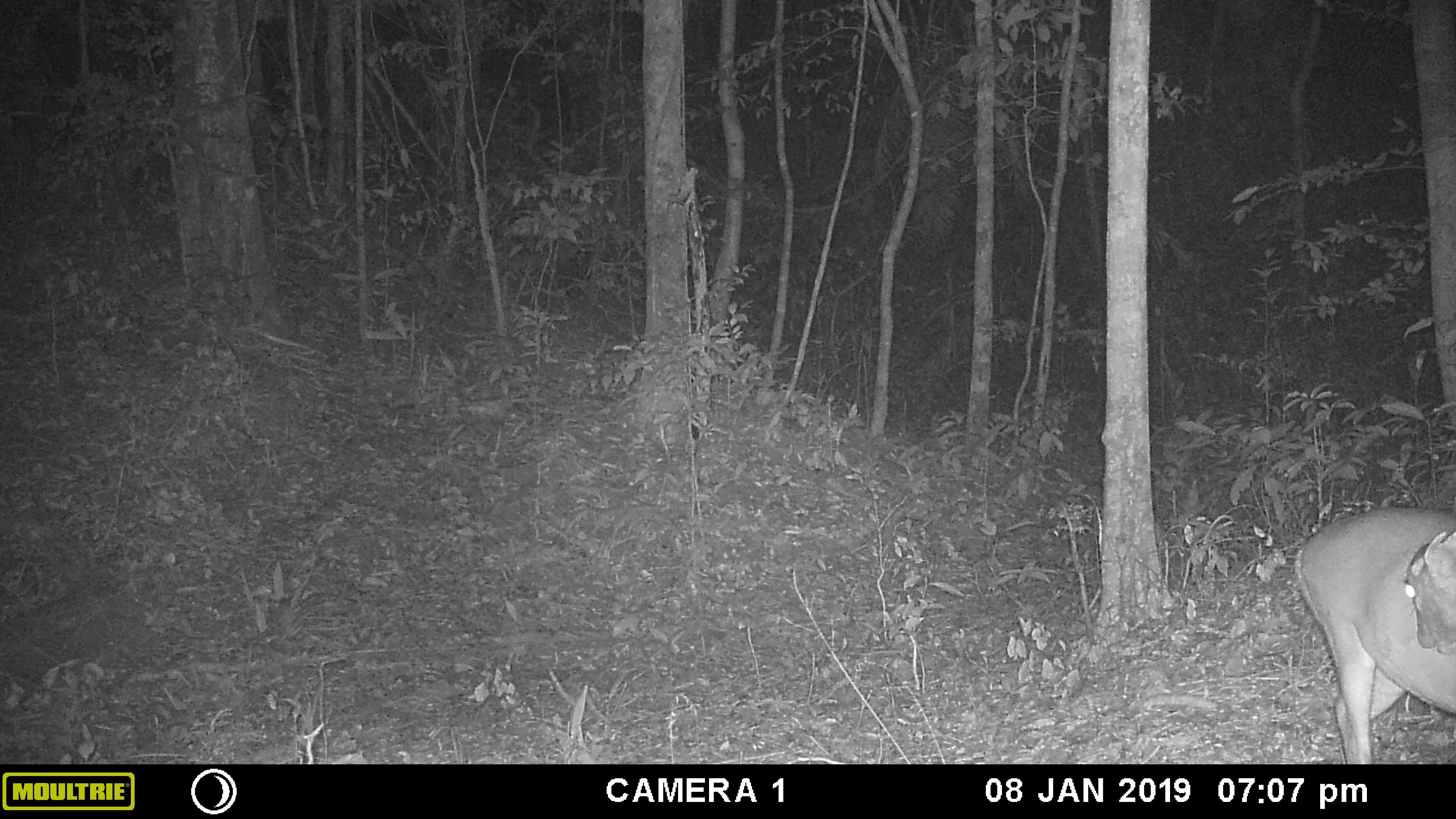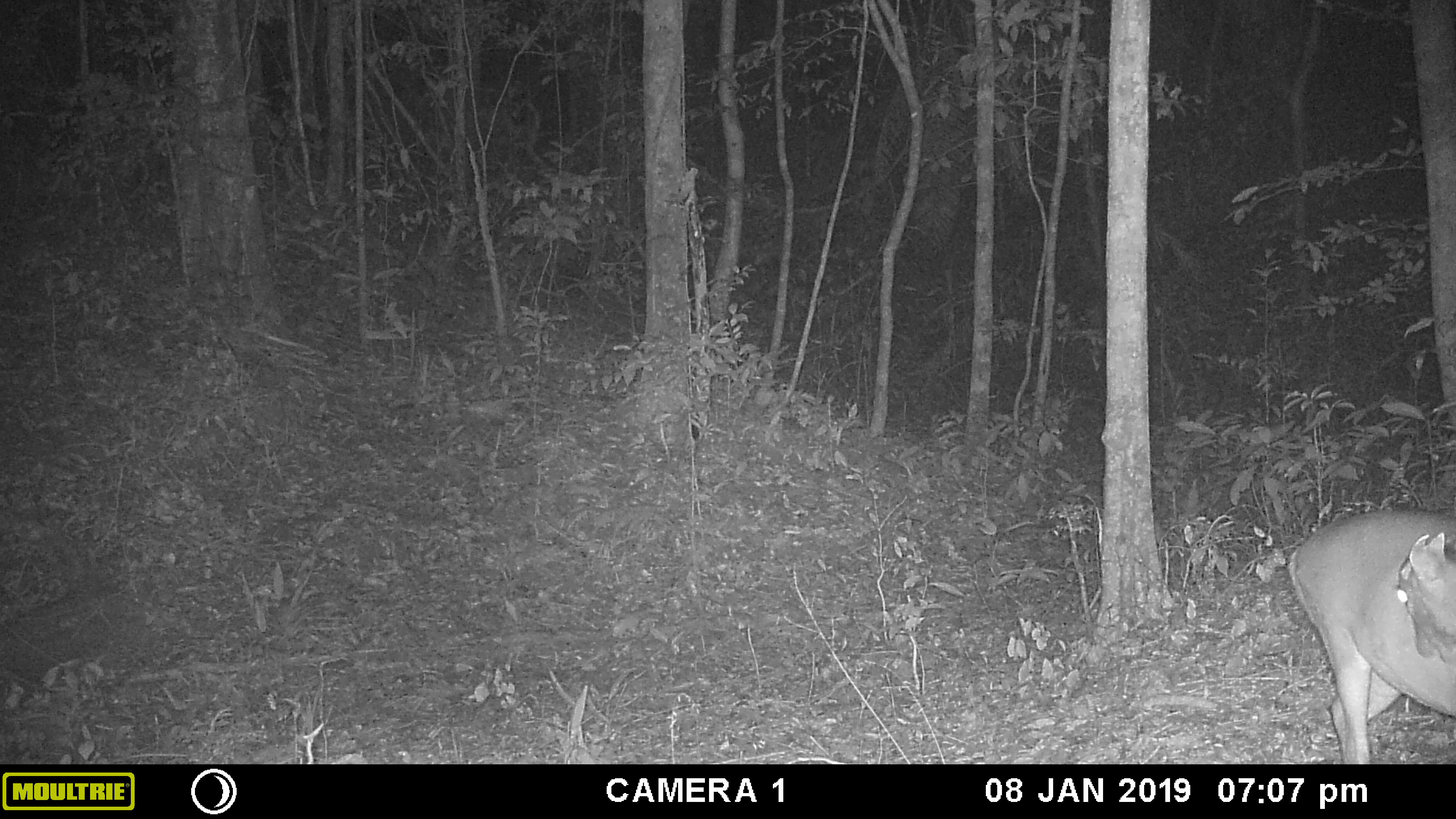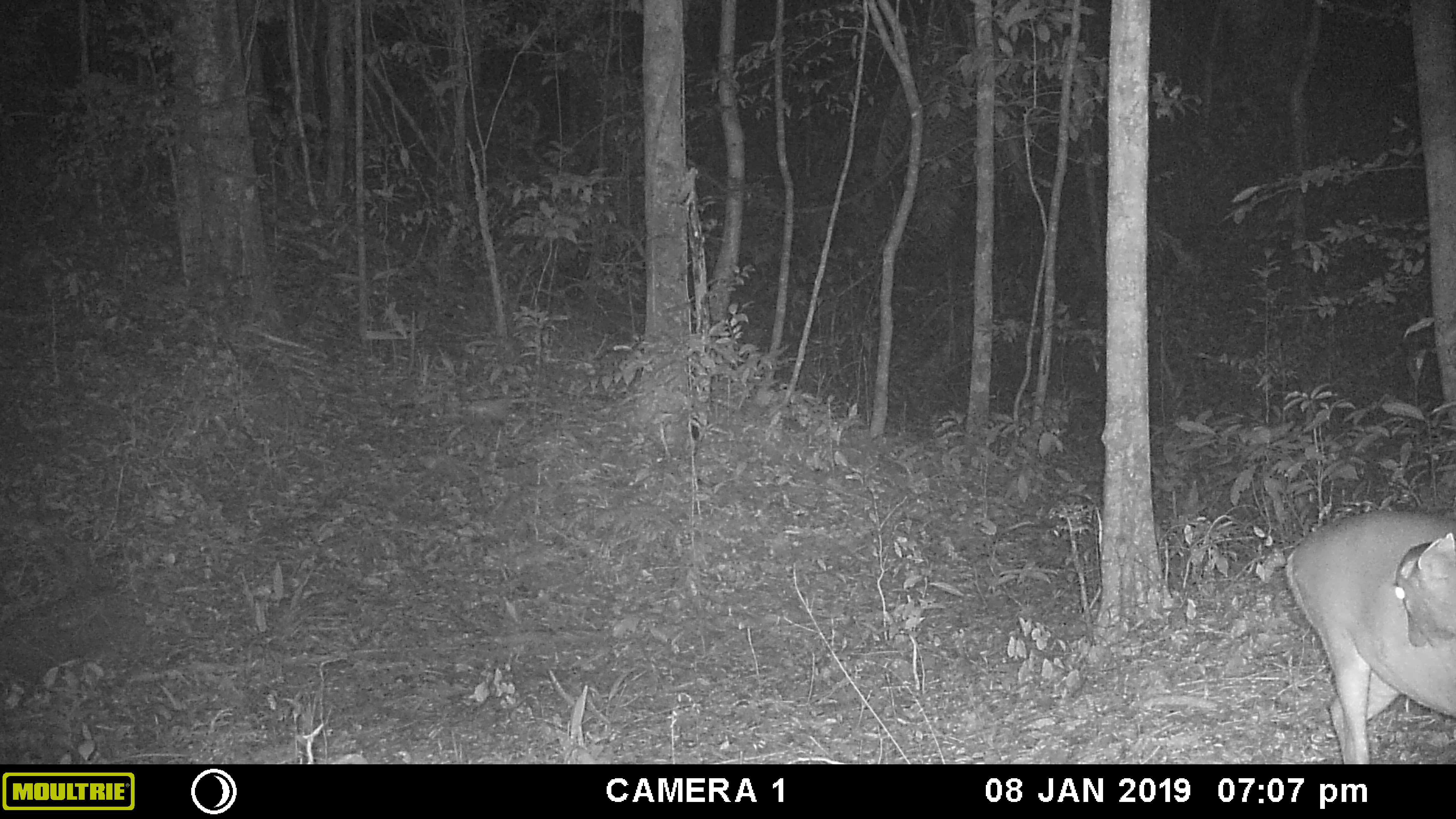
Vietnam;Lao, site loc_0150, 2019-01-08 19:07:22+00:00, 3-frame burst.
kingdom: Animalia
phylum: Chordata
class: Mammalia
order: Artiodactyla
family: Cervidae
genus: Muntiacus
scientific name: Muntiacus vuquangensis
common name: large-antlered muntjac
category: large antlered muntjac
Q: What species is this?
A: Large antlered muntjac (large-antlered muntjac) (Muntiacus vuquangensis).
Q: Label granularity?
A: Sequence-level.